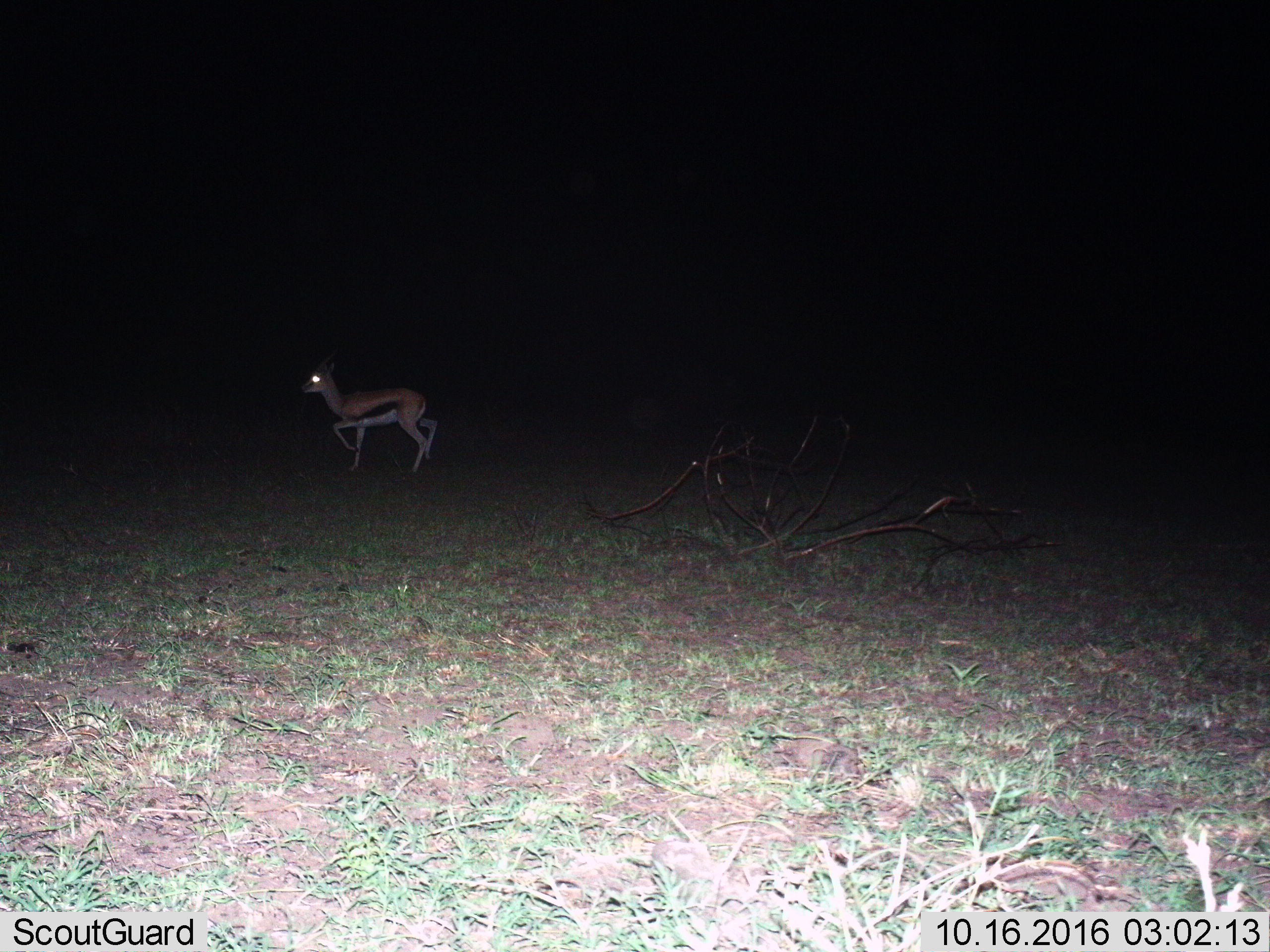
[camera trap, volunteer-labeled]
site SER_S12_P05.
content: unidentified animal